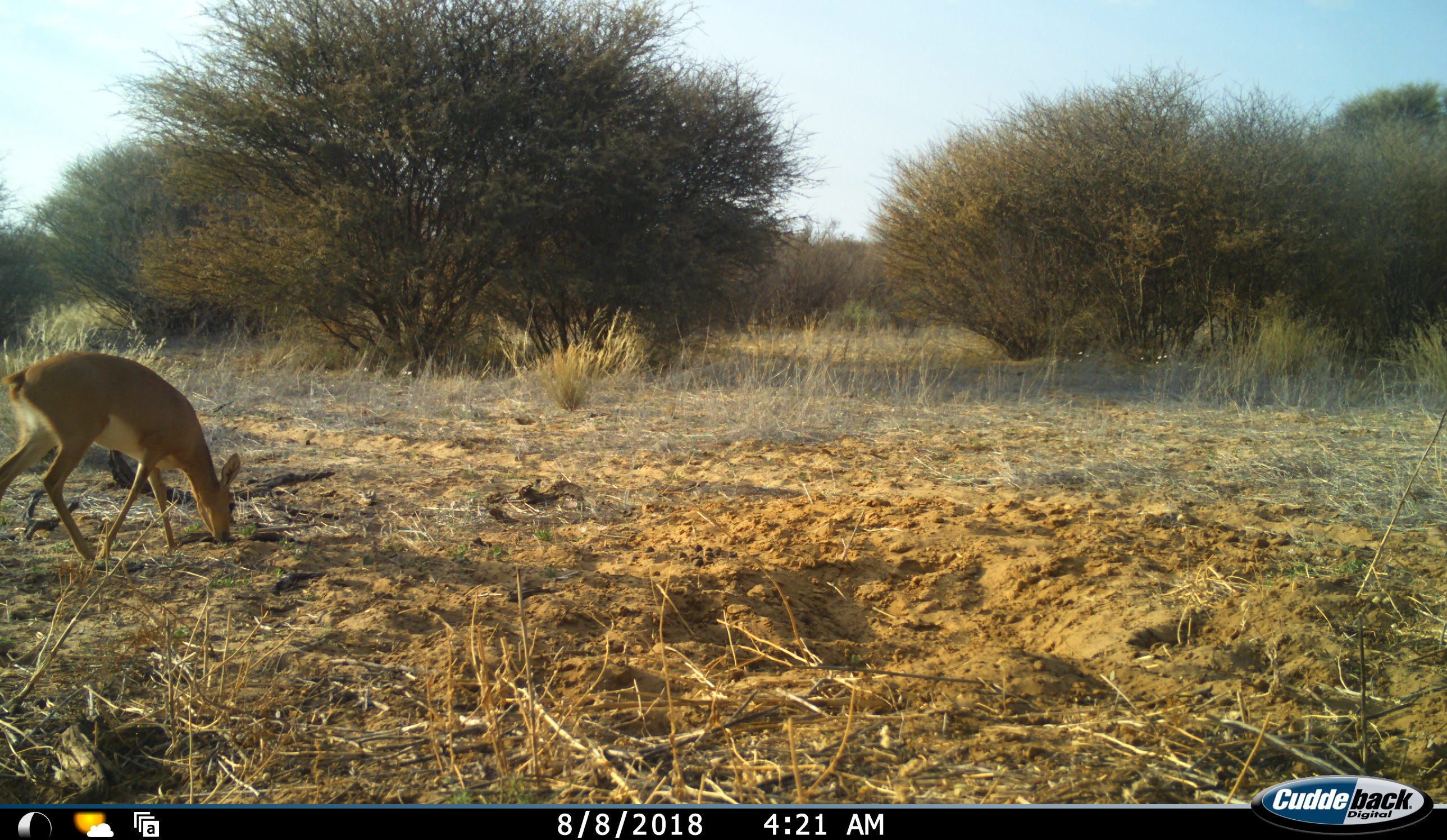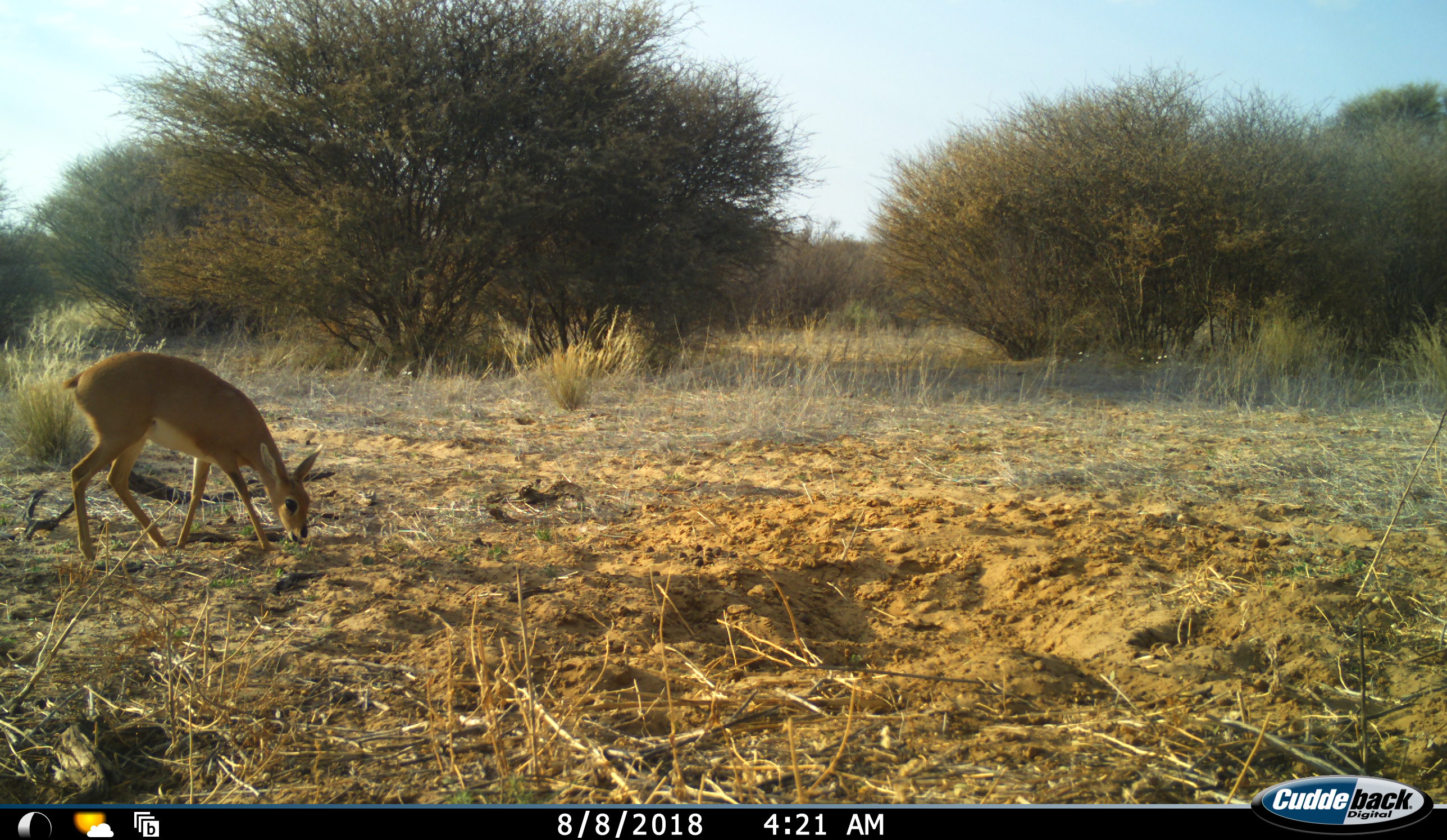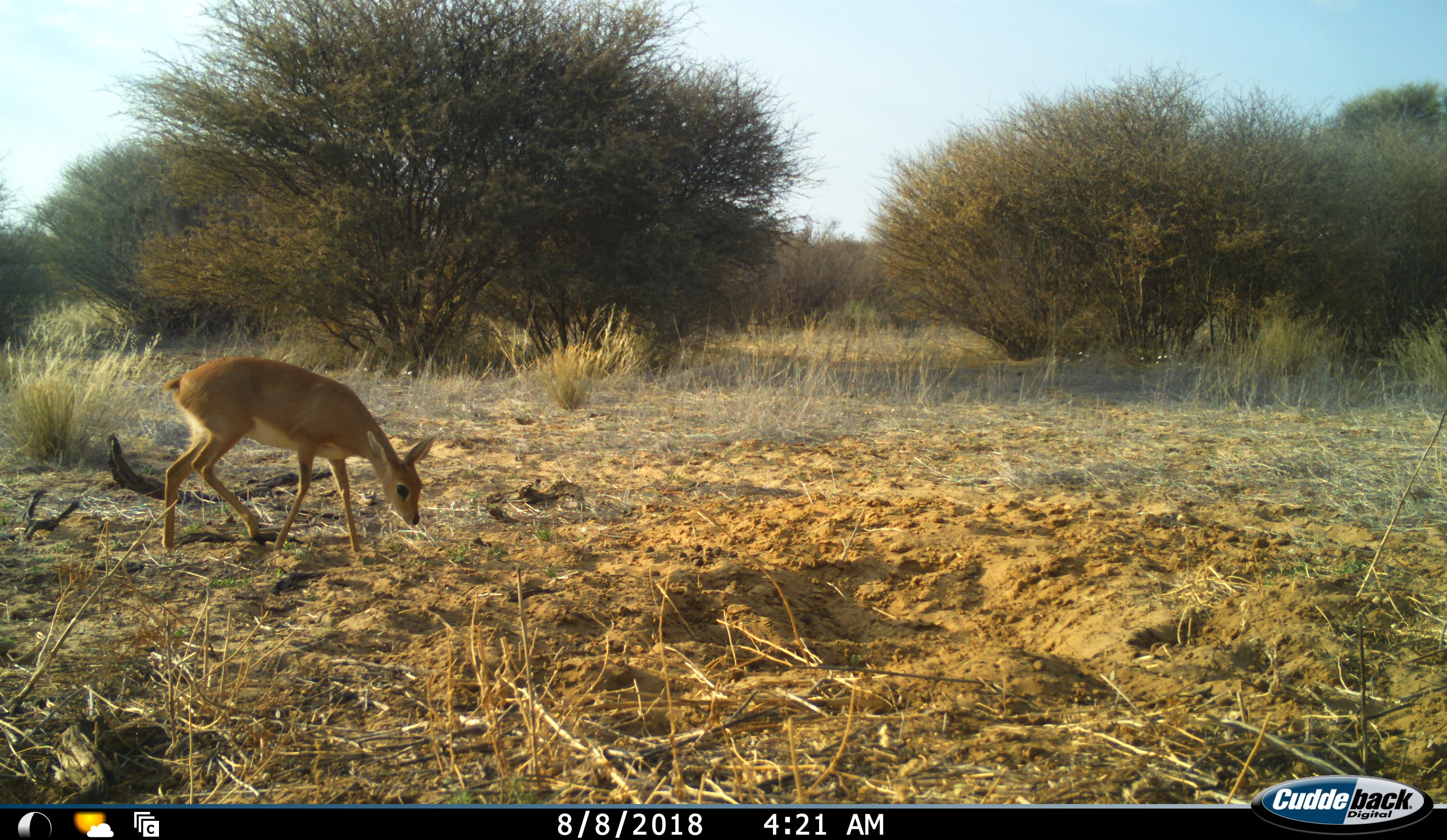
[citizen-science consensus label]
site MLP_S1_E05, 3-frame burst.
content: unidentified animal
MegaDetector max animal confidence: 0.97